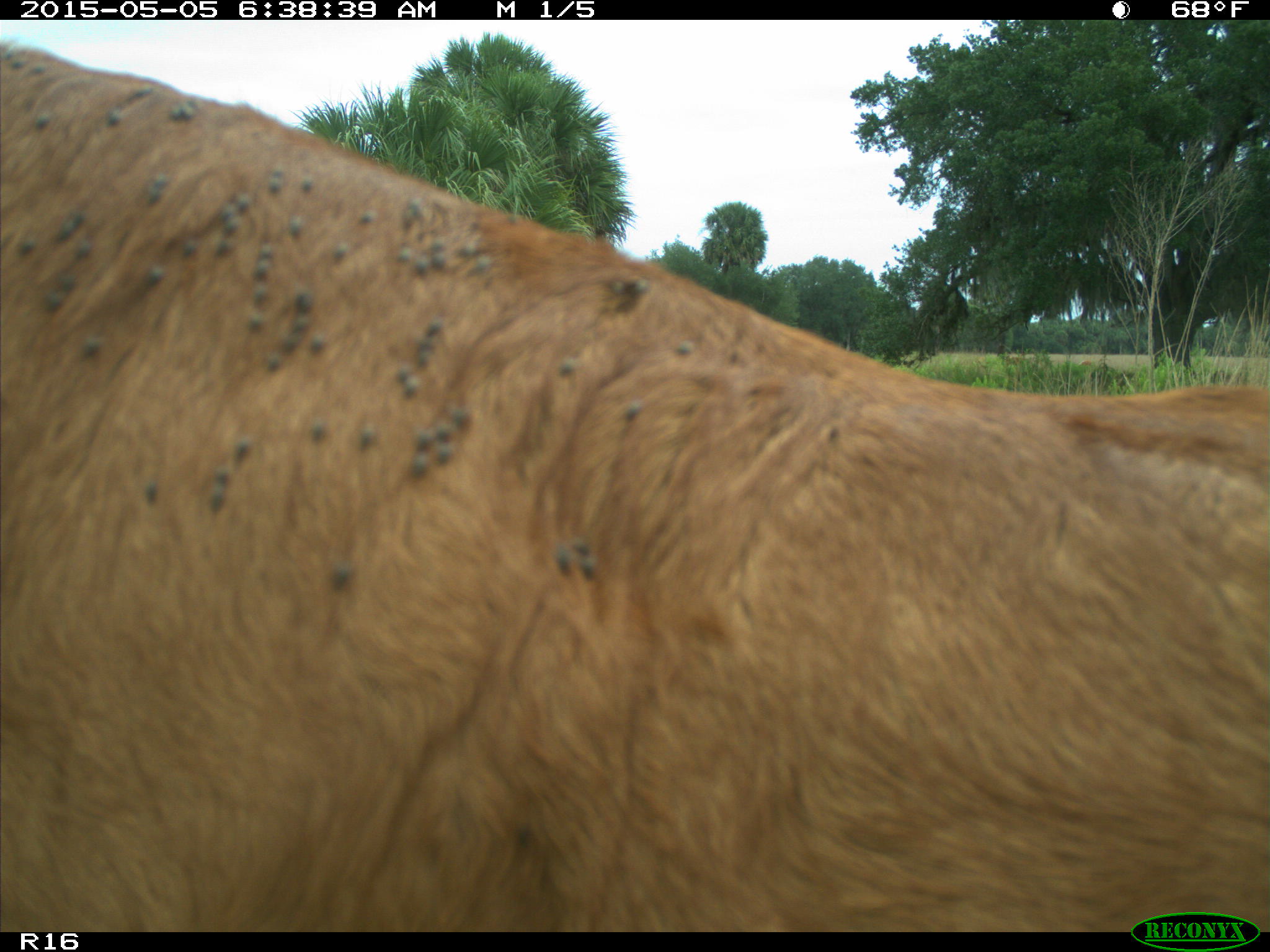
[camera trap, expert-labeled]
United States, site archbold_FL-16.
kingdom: Animalia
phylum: Chordata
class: Mammalia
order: Artiodactyla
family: Bovidae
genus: Bos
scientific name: Bos taurus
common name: domestic cow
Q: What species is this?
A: Bos taurus (domestic cow).